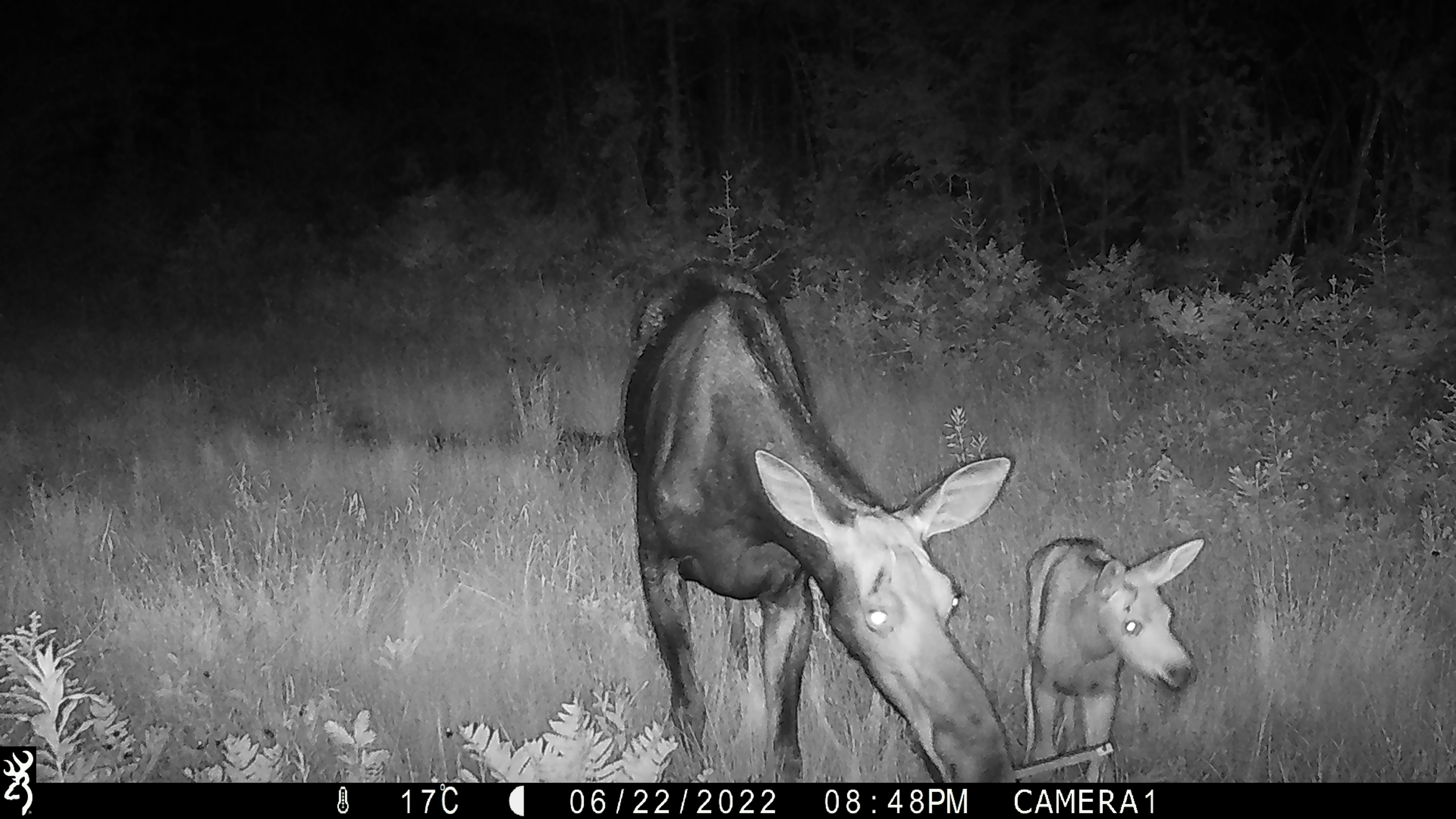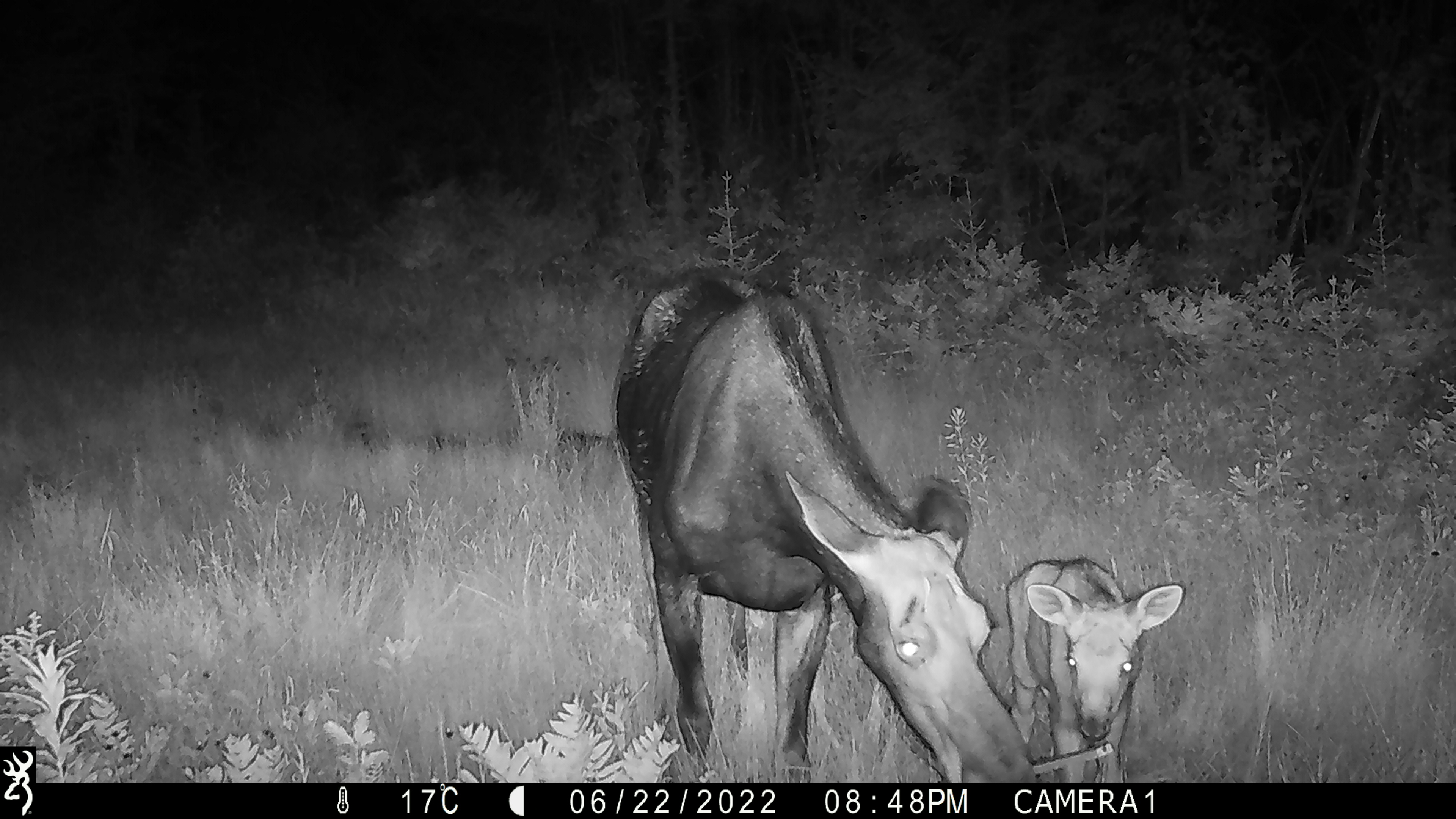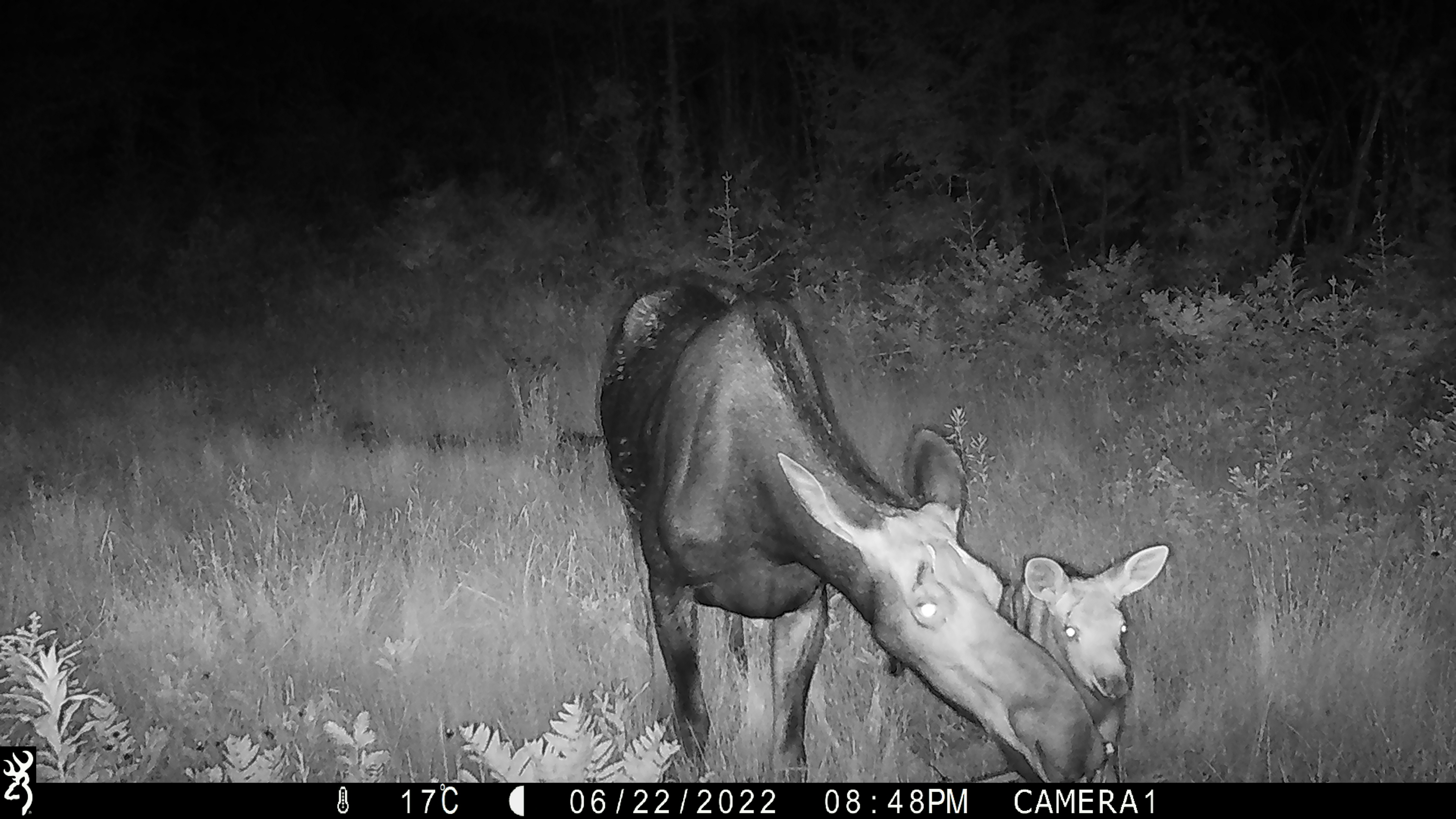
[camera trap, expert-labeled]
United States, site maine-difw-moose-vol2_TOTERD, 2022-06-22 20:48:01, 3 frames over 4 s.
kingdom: Animalia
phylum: Chordata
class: Mammalia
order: Artiodactyla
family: Cervidae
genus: Alces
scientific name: Alces alces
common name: moose